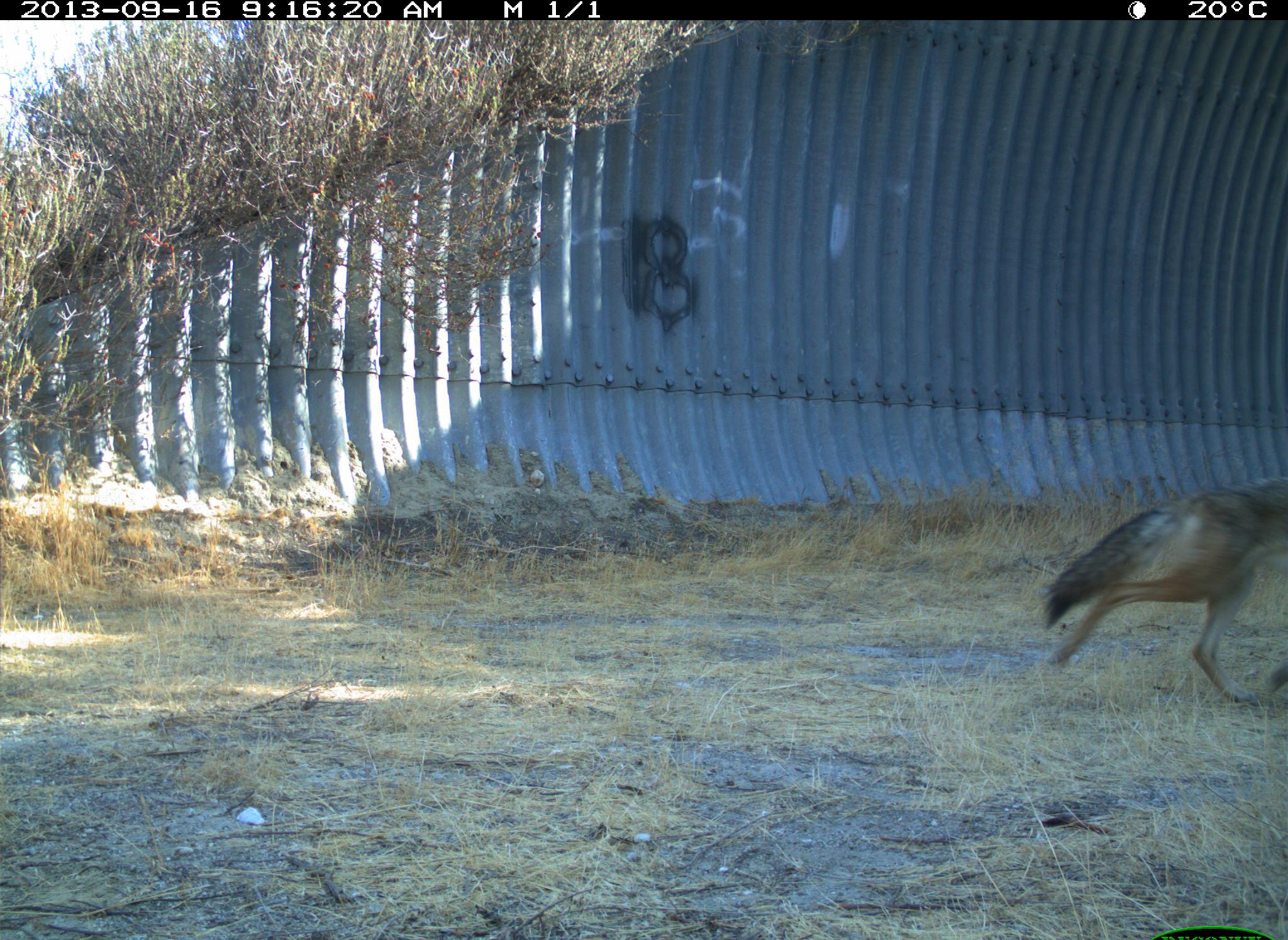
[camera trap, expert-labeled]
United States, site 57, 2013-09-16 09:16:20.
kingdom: Animalia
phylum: Chordata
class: Mammalia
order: Carnivora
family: Canidae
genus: Canis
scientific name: Canis latrans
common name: coyote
Coyote (Canis latrans).